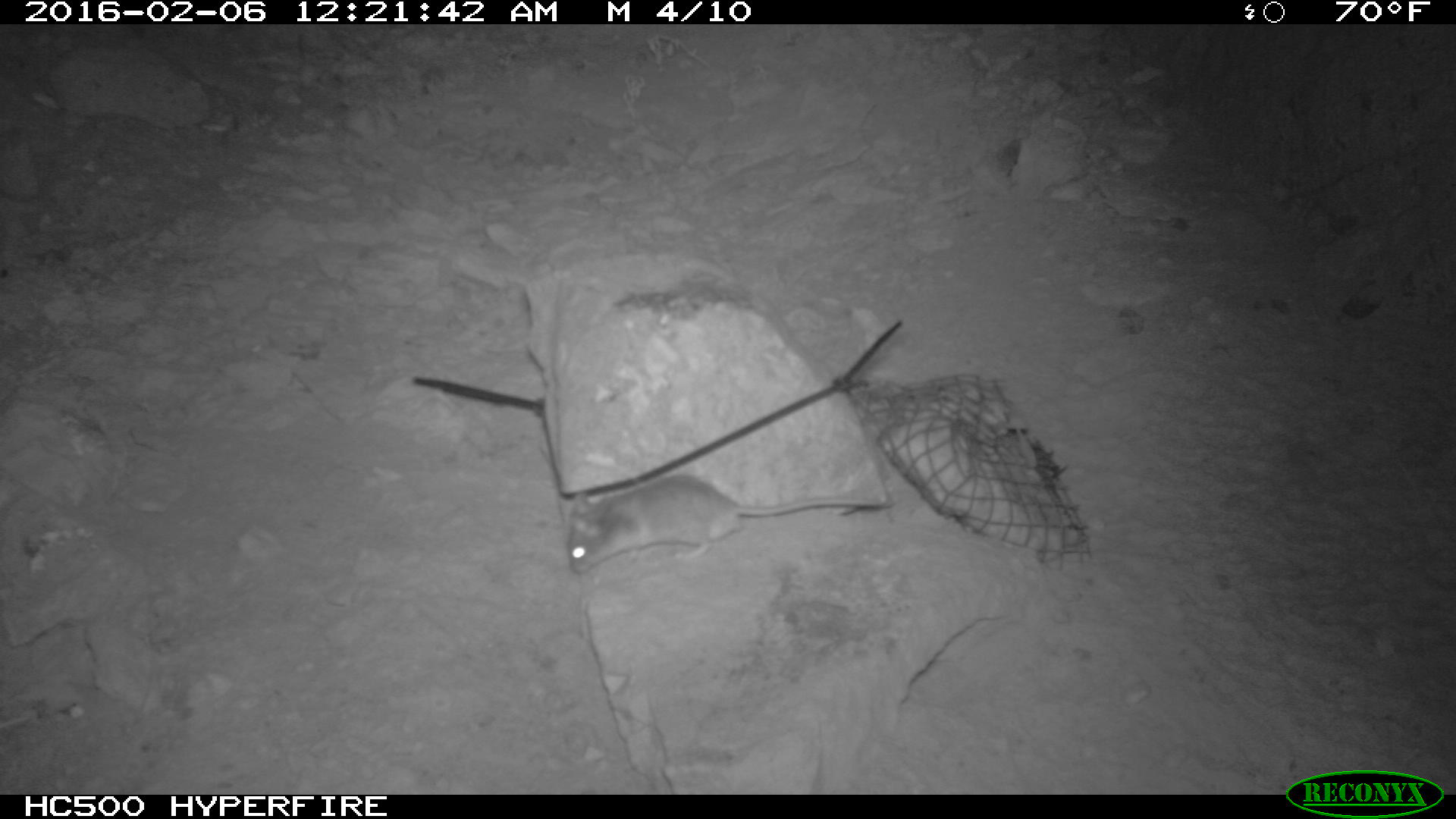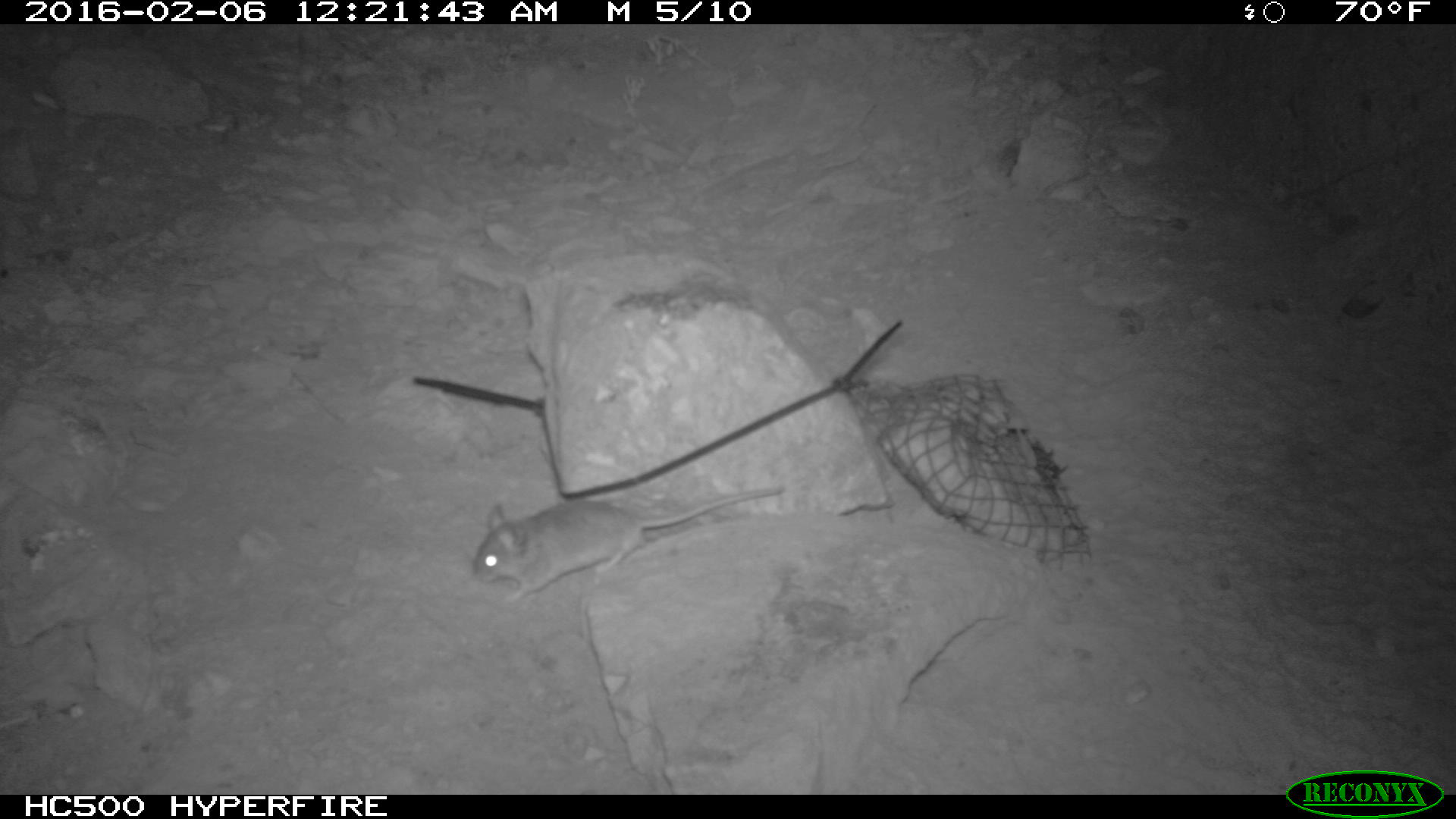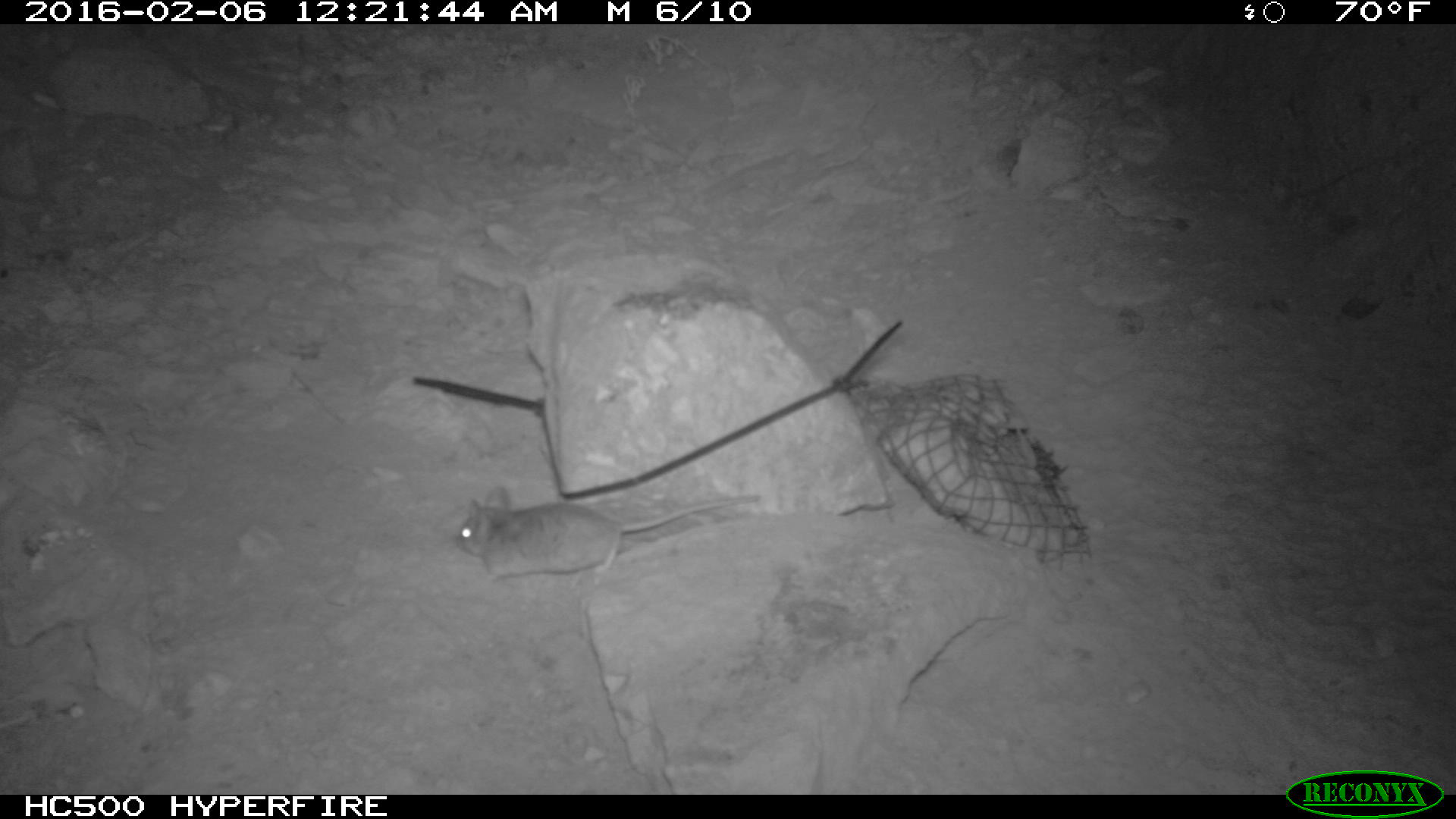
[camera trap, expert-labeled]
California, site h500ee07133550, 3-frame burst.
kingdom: Animalia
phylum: Chordata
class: Mammalia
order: Rodentia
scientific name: Rodentia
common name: rodent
Rodent (Rodentia).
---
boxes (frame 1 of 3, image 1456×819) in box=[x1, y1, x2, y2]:
rodent: box=[566, 472, 888, 575]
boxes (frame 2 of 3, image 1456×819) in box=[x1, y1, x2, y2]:
rodent: box=[468, 485, 784, 608]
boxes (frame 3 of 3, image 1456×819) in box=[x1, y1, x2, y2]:
rodent: box=[457, 486, 761, 588]